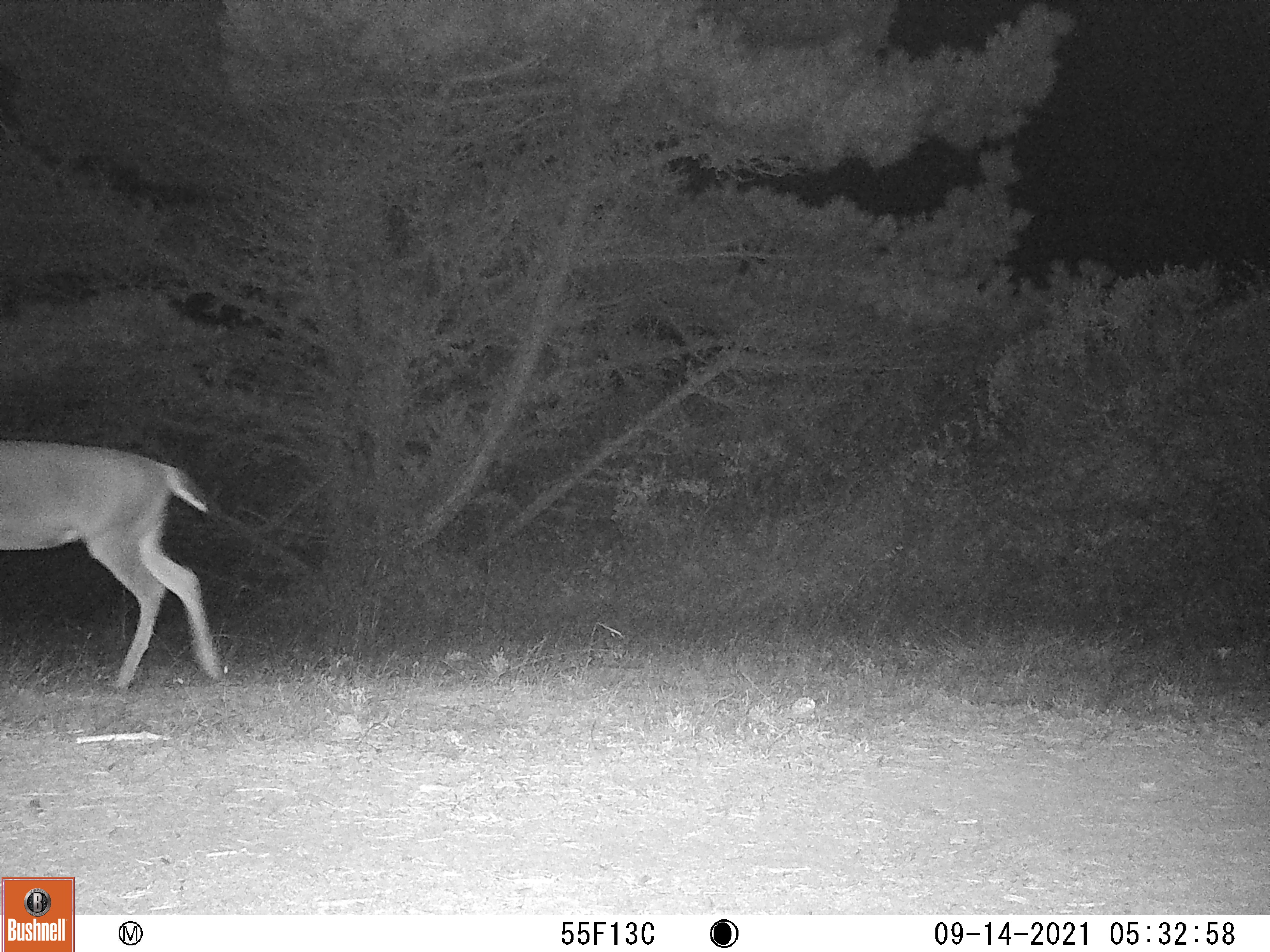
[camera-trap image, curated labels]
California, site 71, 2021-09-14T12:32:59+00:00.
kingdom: Animalia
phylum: Chordata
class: Mammalia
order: Artiodactyla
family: Cervidae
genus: Odocoileus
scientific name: Odocoileus hemionus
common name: mule deer